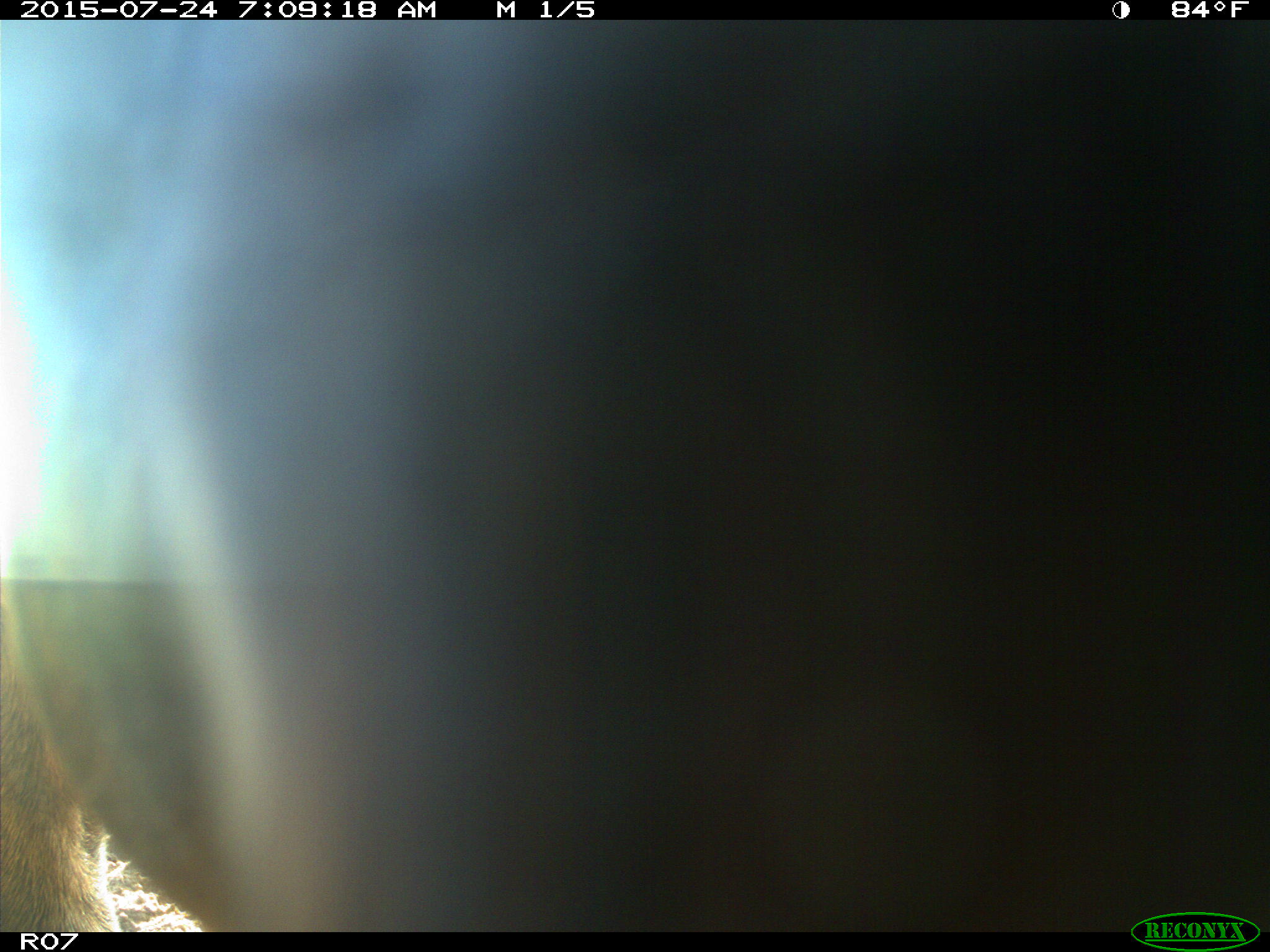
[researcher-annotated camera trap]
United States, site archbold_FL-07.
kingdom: Animalia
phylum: Chordata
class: Mammalia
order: Artiodactyla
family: Bovidae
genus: Bos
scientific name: Bos taurus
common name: domestic cow